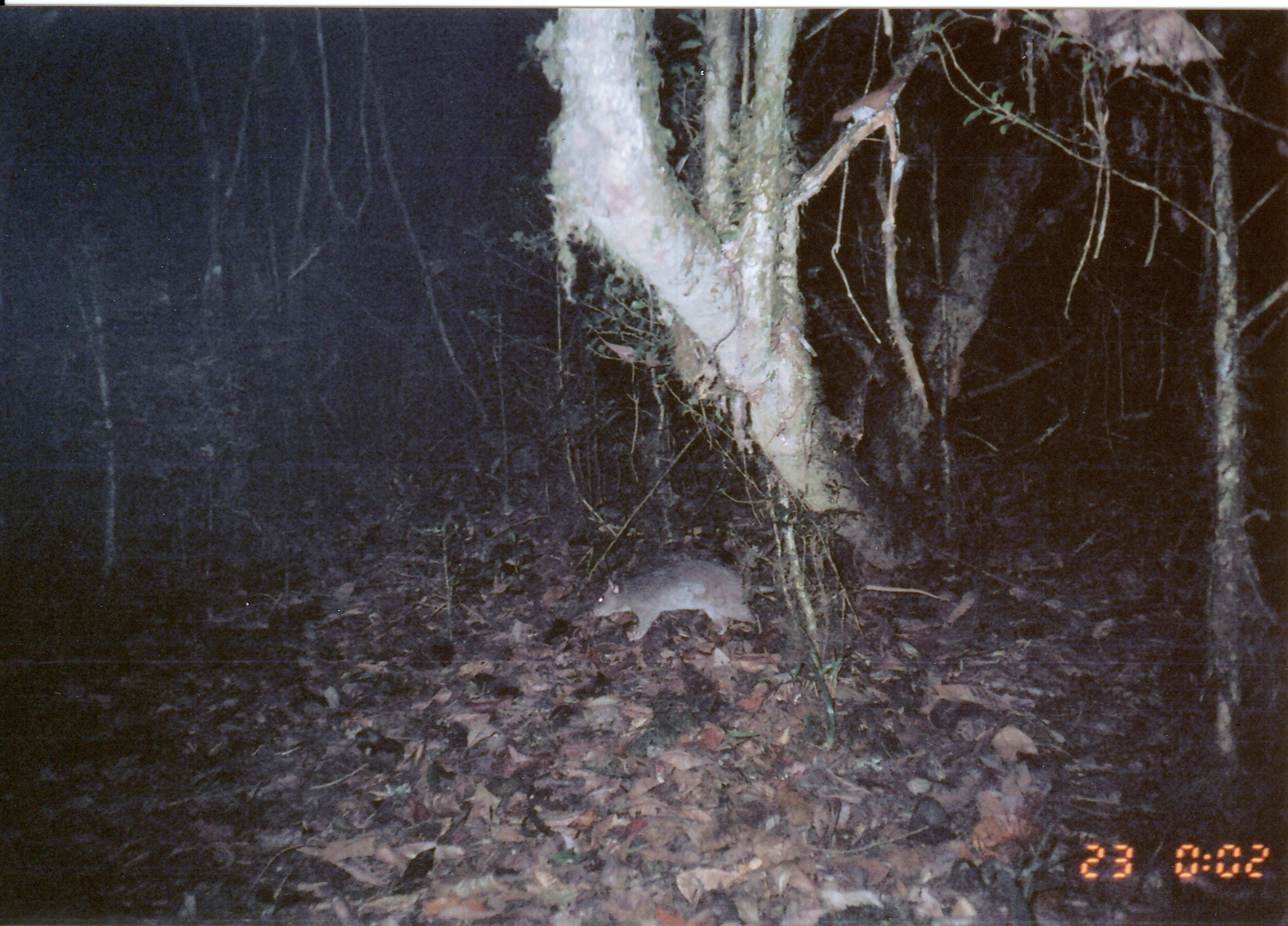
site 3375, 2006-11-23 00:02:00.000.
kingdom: Animalia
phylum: Chordata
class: Mammalia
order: Rodentia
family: Nesomyidae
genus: Cricetomys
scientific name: Cricetomys gambianus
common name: african giant pouched rat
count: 1